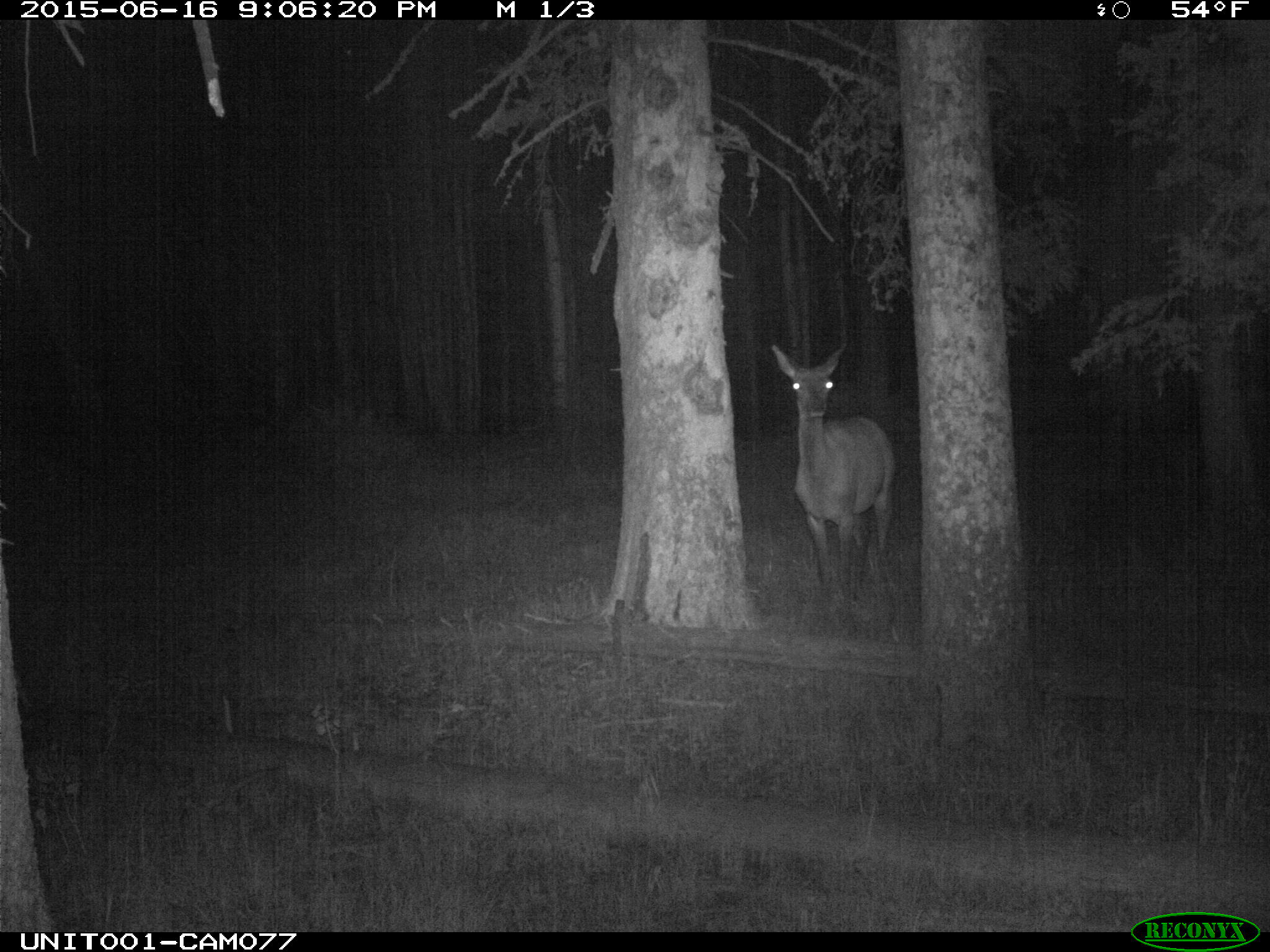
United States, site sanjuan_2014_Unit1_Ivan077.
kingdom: Animalia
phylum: Chordata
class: Mammalia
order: Artiodactyla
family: Cervidae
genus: Cervus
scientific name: Cervus elaphus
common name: red deer